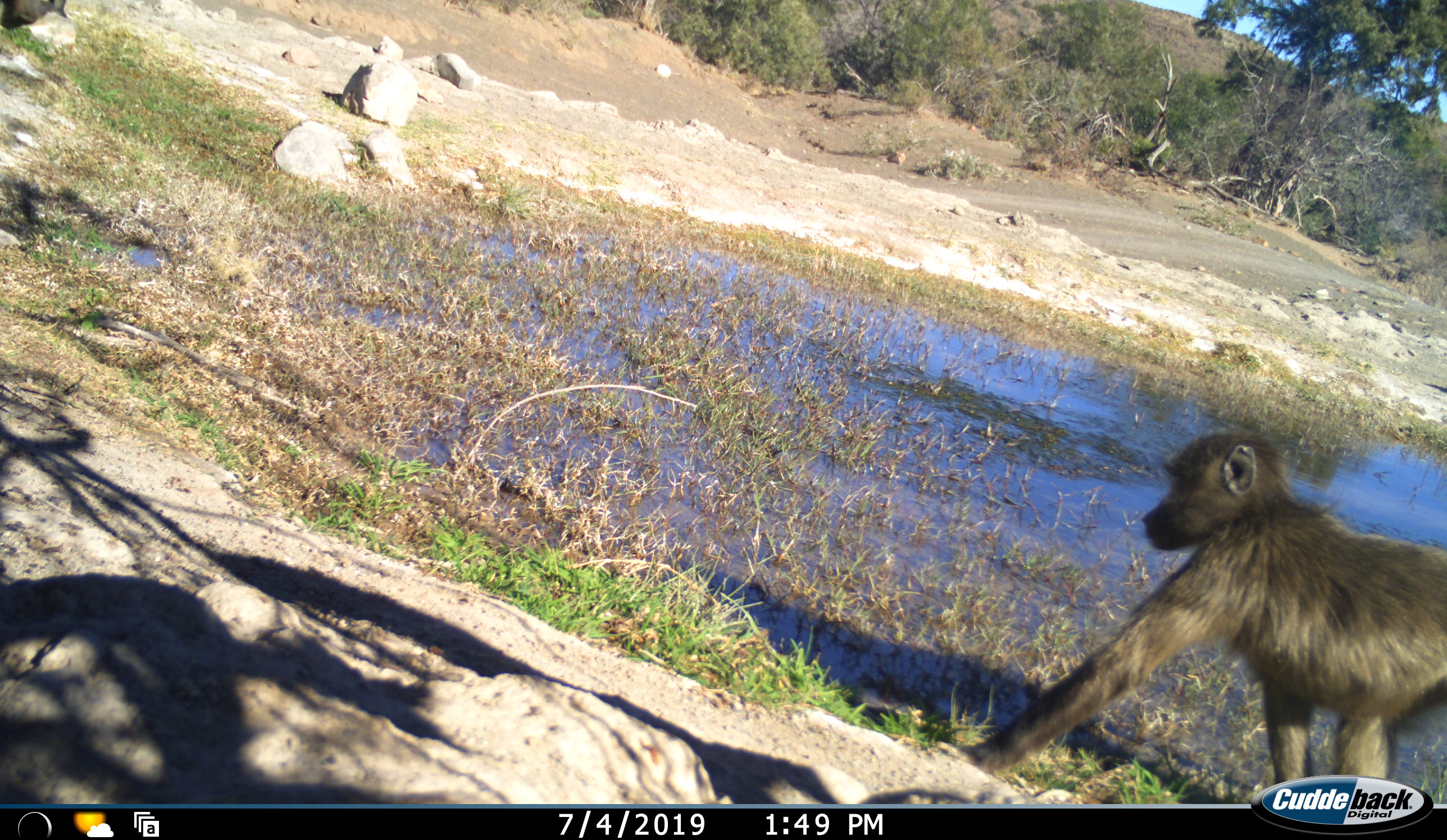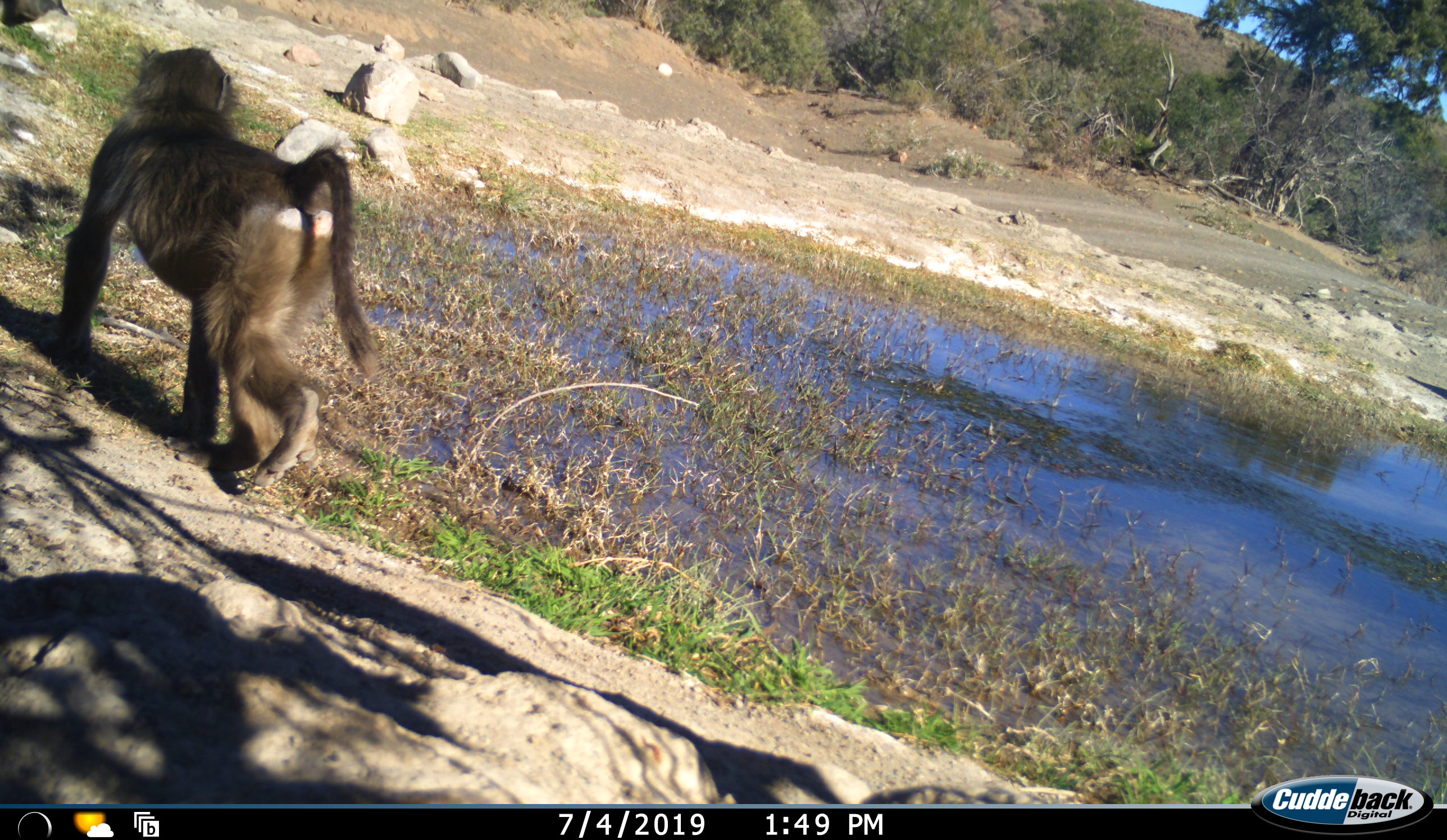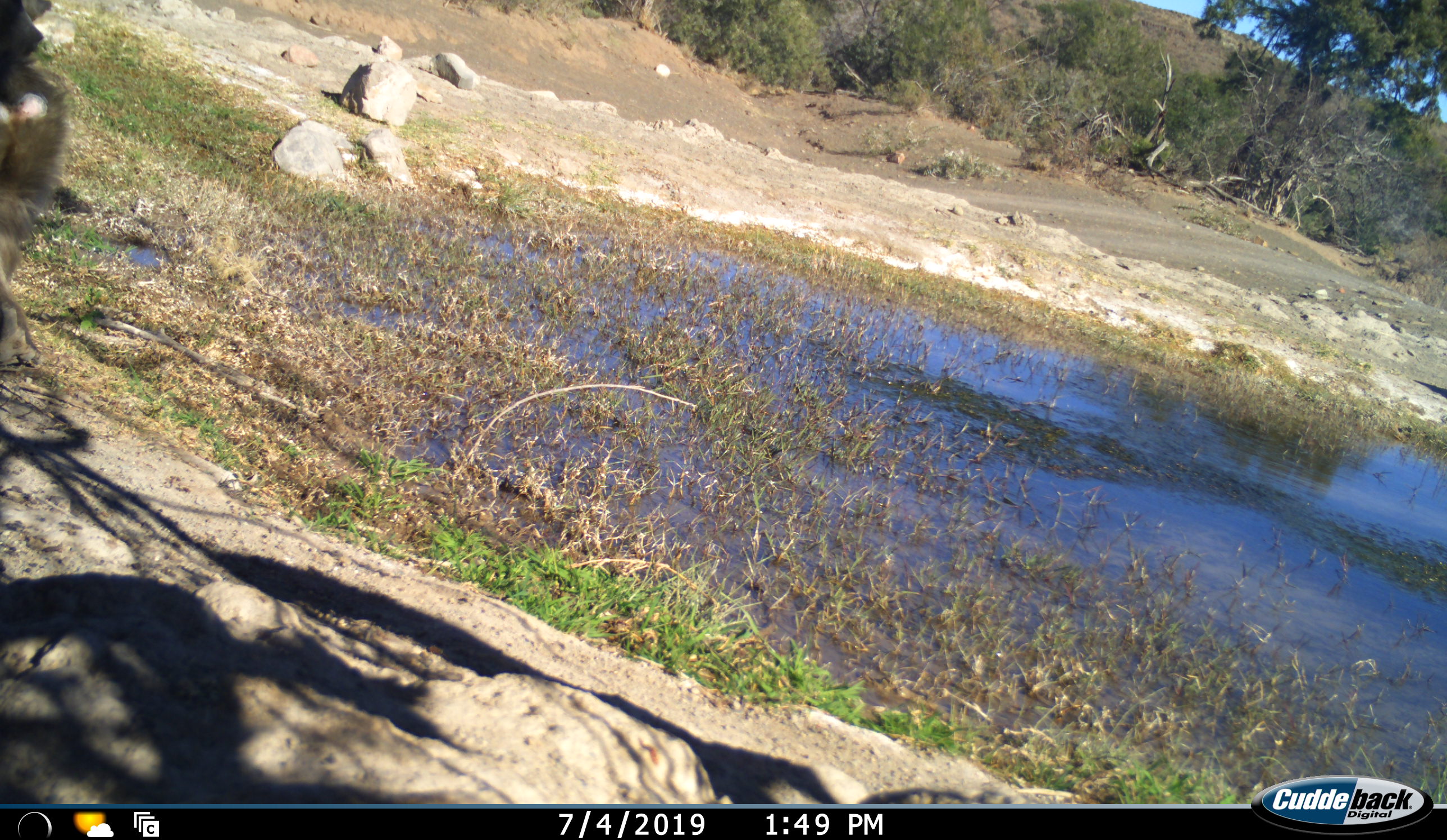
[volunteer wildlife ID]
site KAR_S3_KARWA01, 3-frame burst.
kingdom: Animalia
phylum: Chordata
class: Mammalia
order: Primates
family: Cercopithecidae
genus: Papio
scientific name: Papio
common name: baboon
Baboon (Papio), count 1. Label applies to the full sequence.